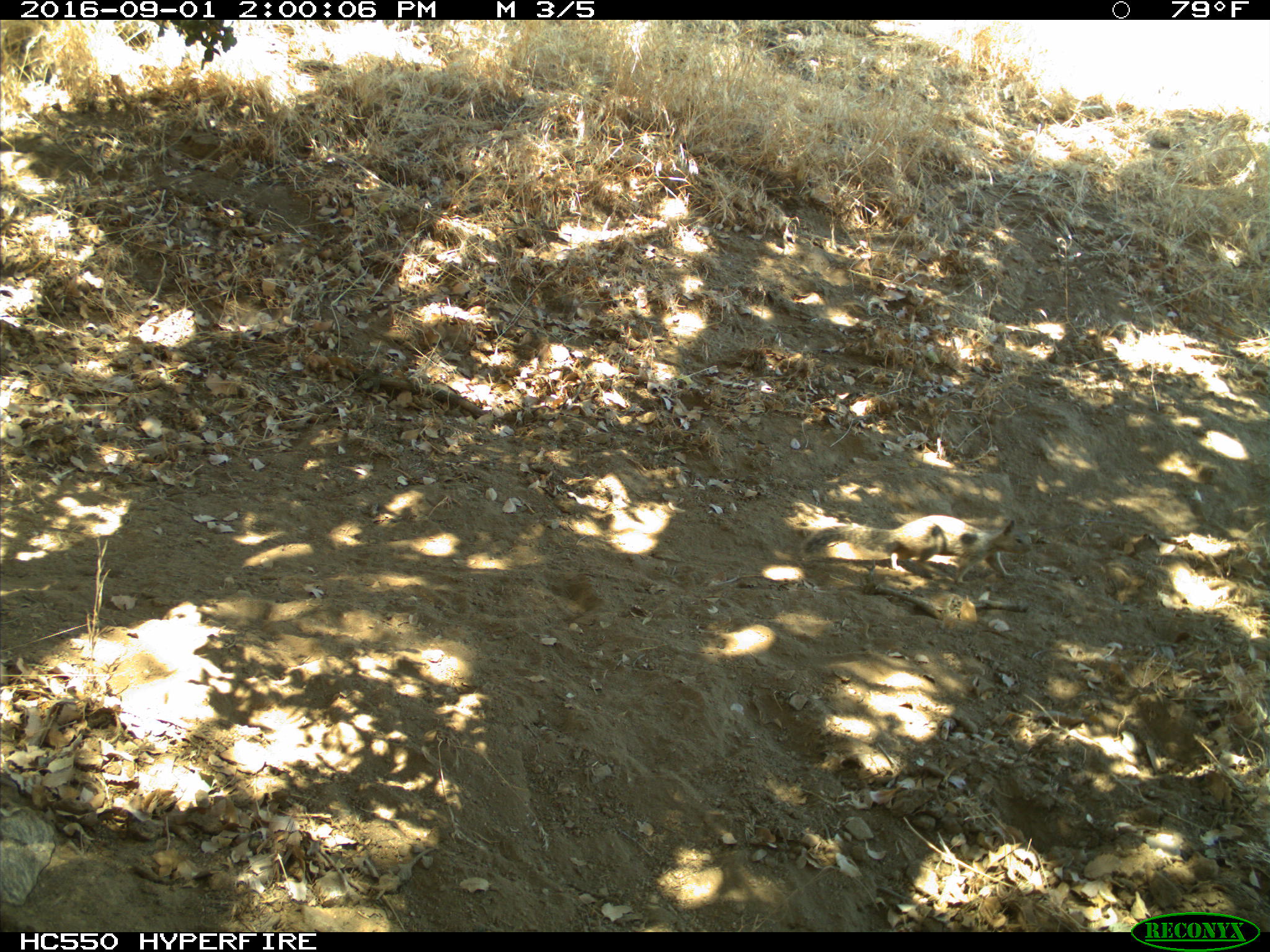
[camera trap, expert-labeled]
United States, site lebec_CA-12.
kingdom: Animalia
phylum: Chordata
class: Mammalia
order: Rodentia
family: Sciuridae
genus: Otospermophilus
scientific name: Otospermophilus beecheyi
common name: california ground squirrel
Otospermophilus beecheyi (california ground squirrel).